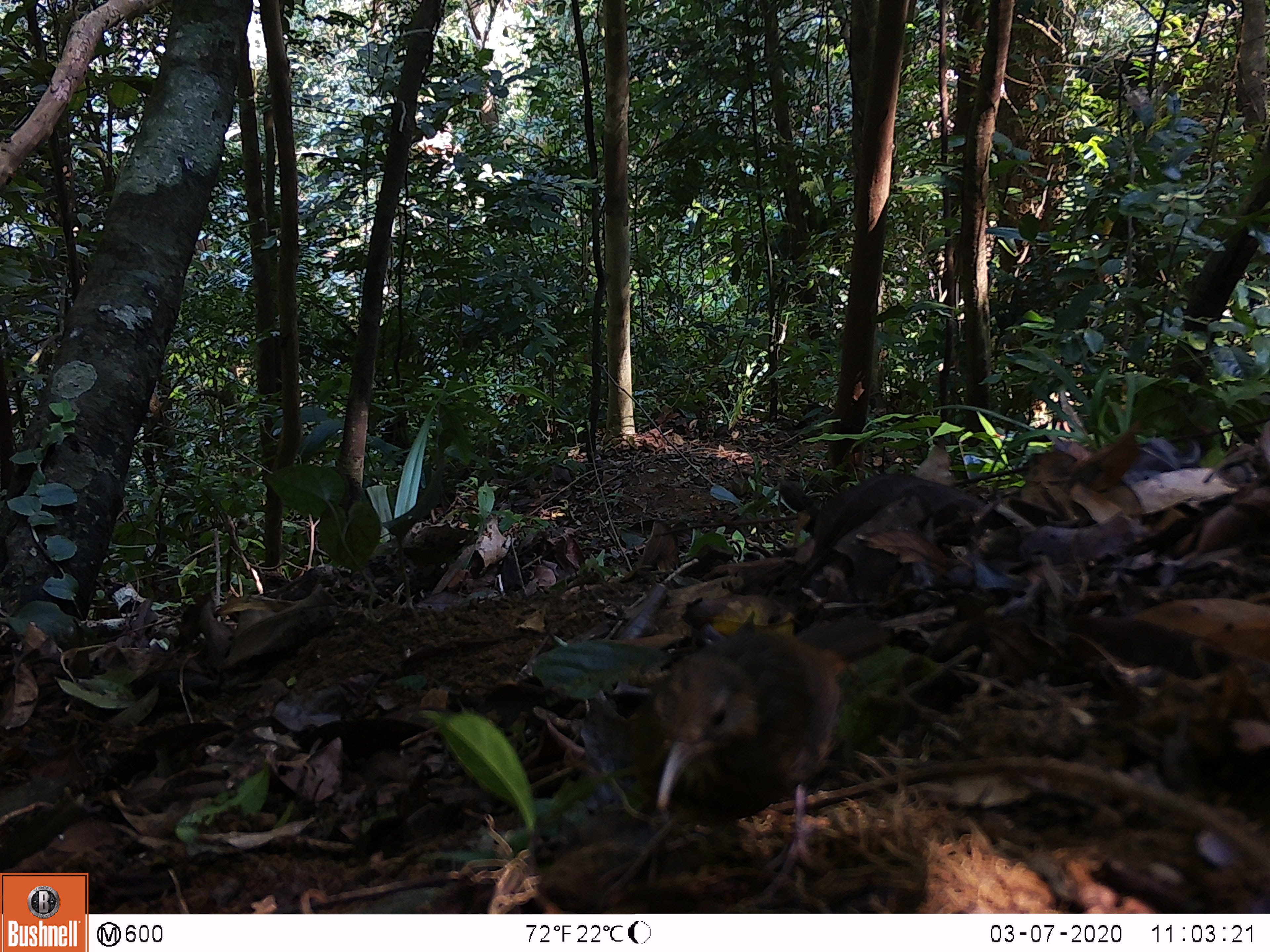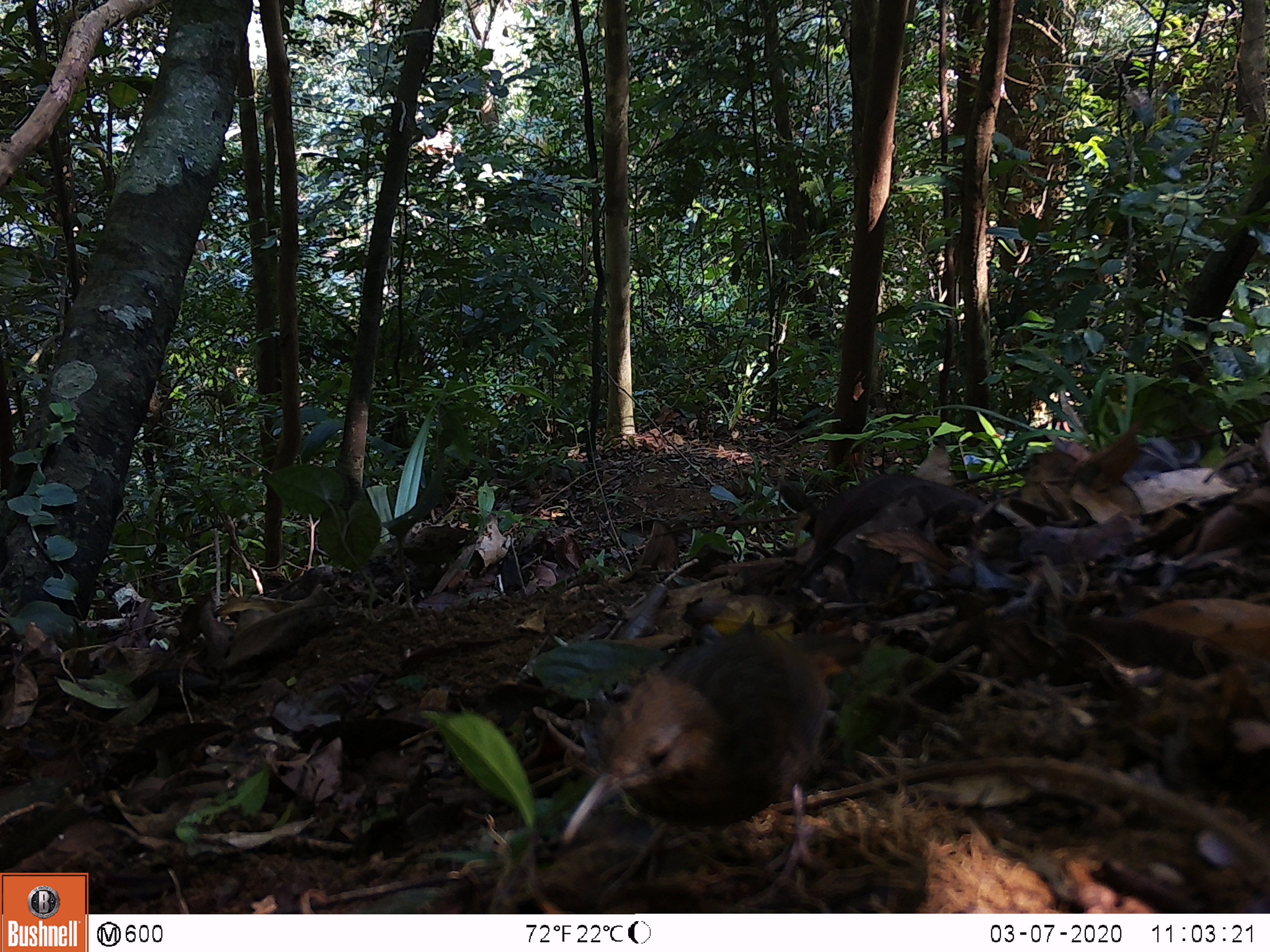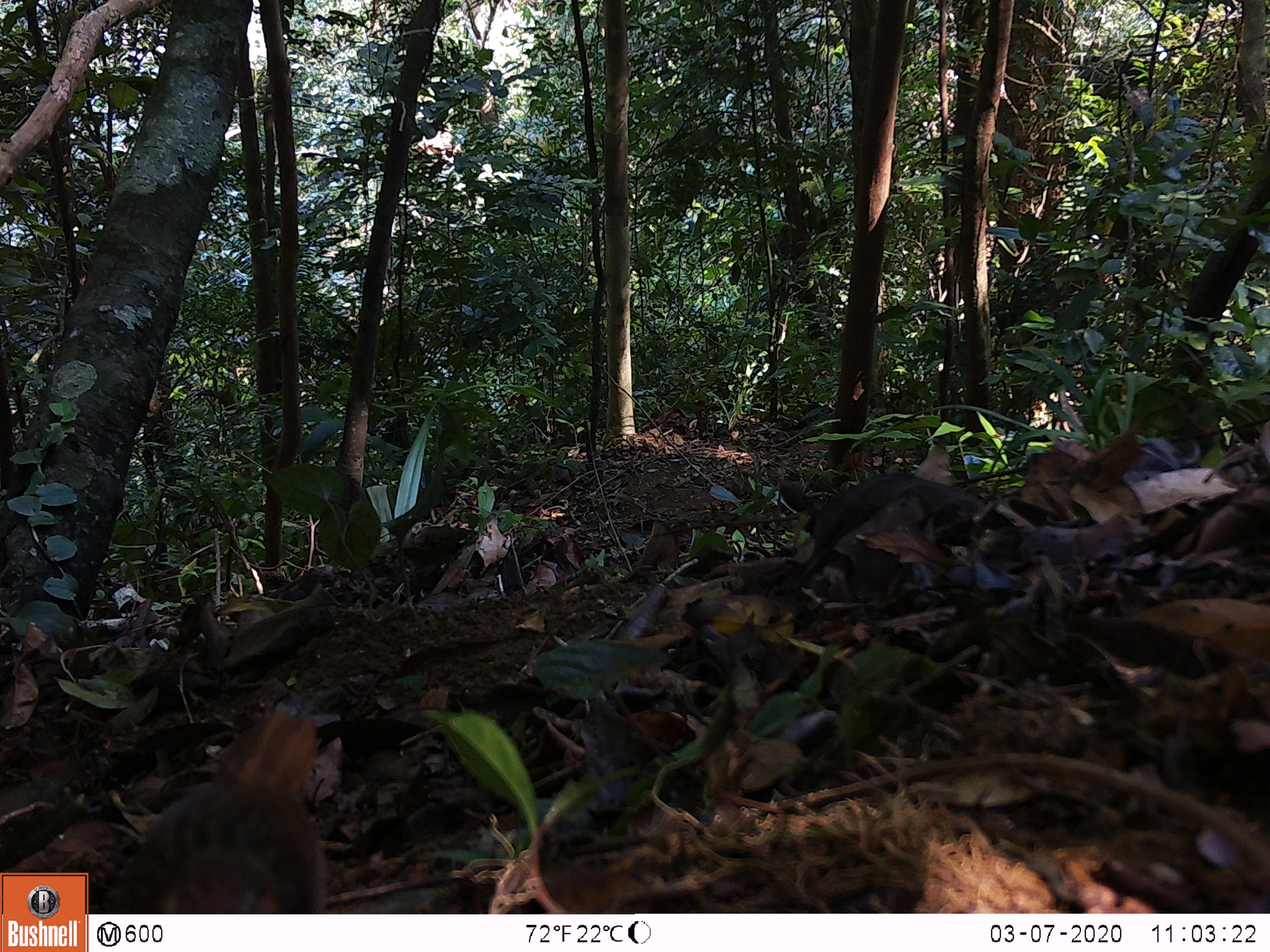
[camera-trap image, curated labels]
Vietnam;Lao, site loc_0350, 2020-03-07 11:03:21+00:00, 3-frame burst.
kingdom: Animalia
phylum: Chordata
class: Aves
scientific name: Aves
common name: bird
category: unidentified bird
Unidentified bird (bird) (Aves). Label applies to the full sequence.